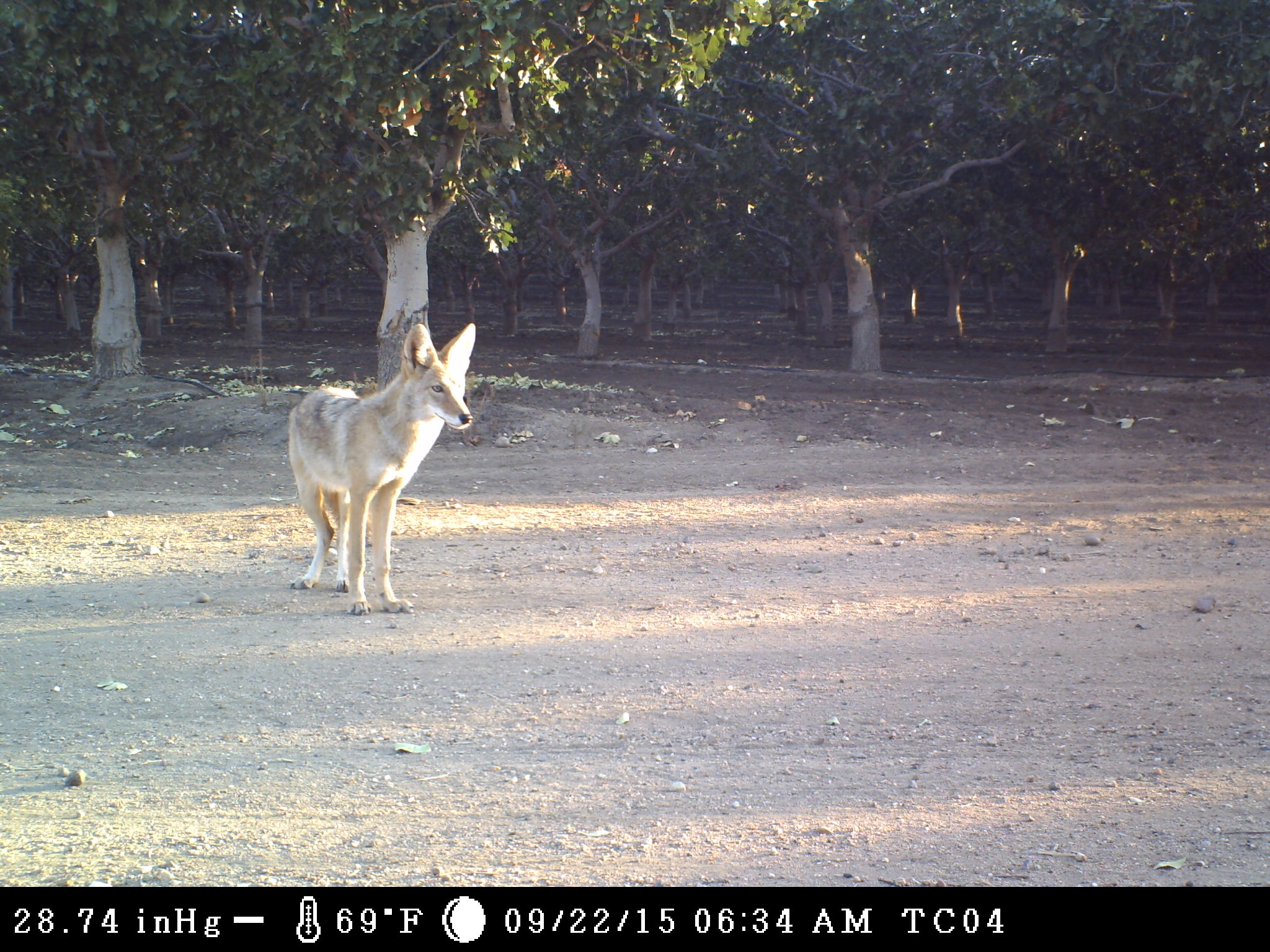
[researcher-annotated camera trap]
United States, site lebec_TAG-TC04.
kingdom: Animalia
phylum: Chordata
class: Mammalia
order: Carnivora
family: Canidae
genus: Canis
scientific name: Canis latrans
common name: coyote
Canis latrans (coyote).